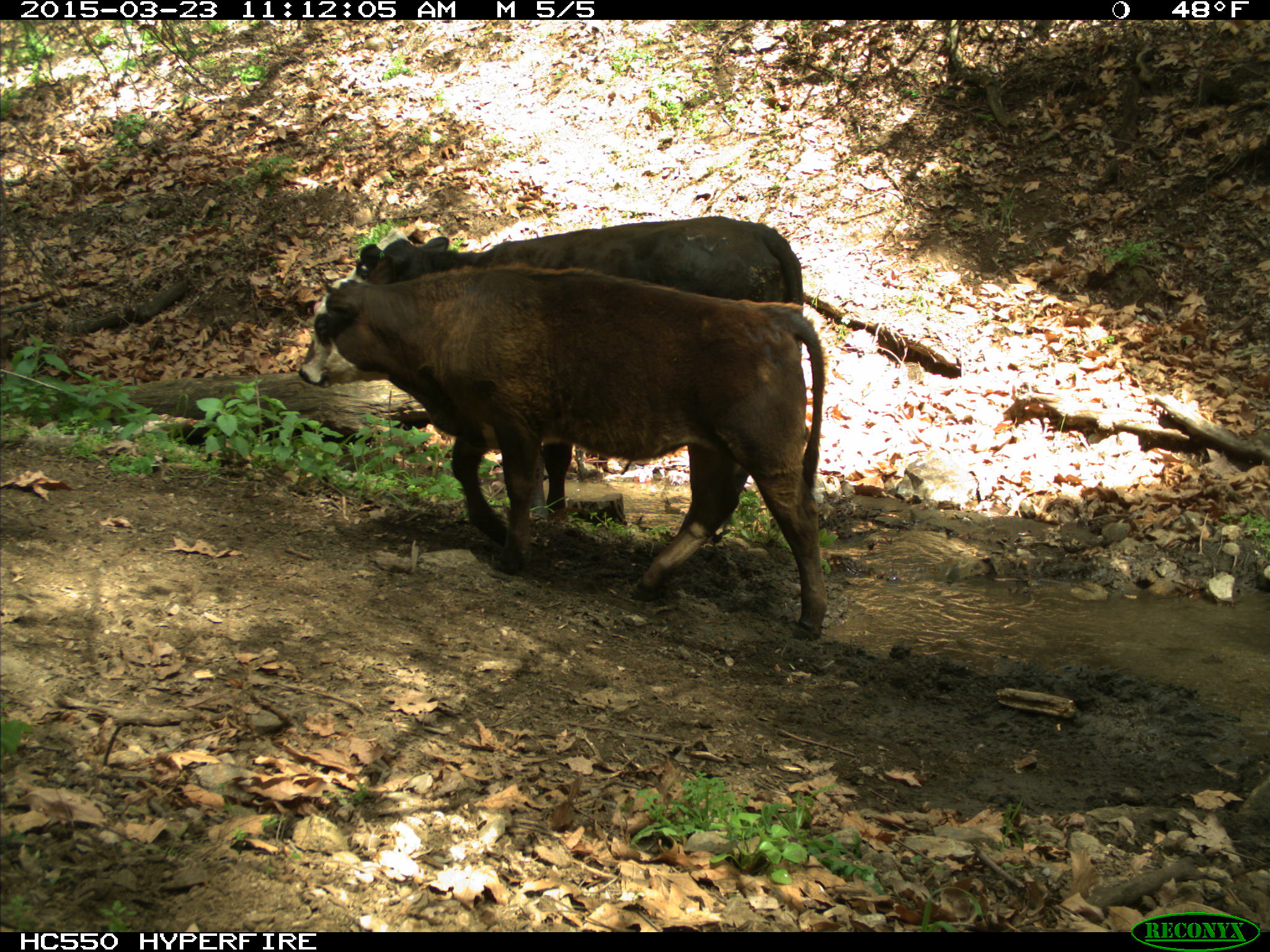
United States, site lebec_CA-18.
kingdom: Animalia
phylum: Chordata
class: Mammalia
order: Artiodactyla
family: Bovidae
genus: Bos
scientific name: Bos taurus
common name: domestic cow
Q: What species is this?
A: Bos taurus (domestic cow).